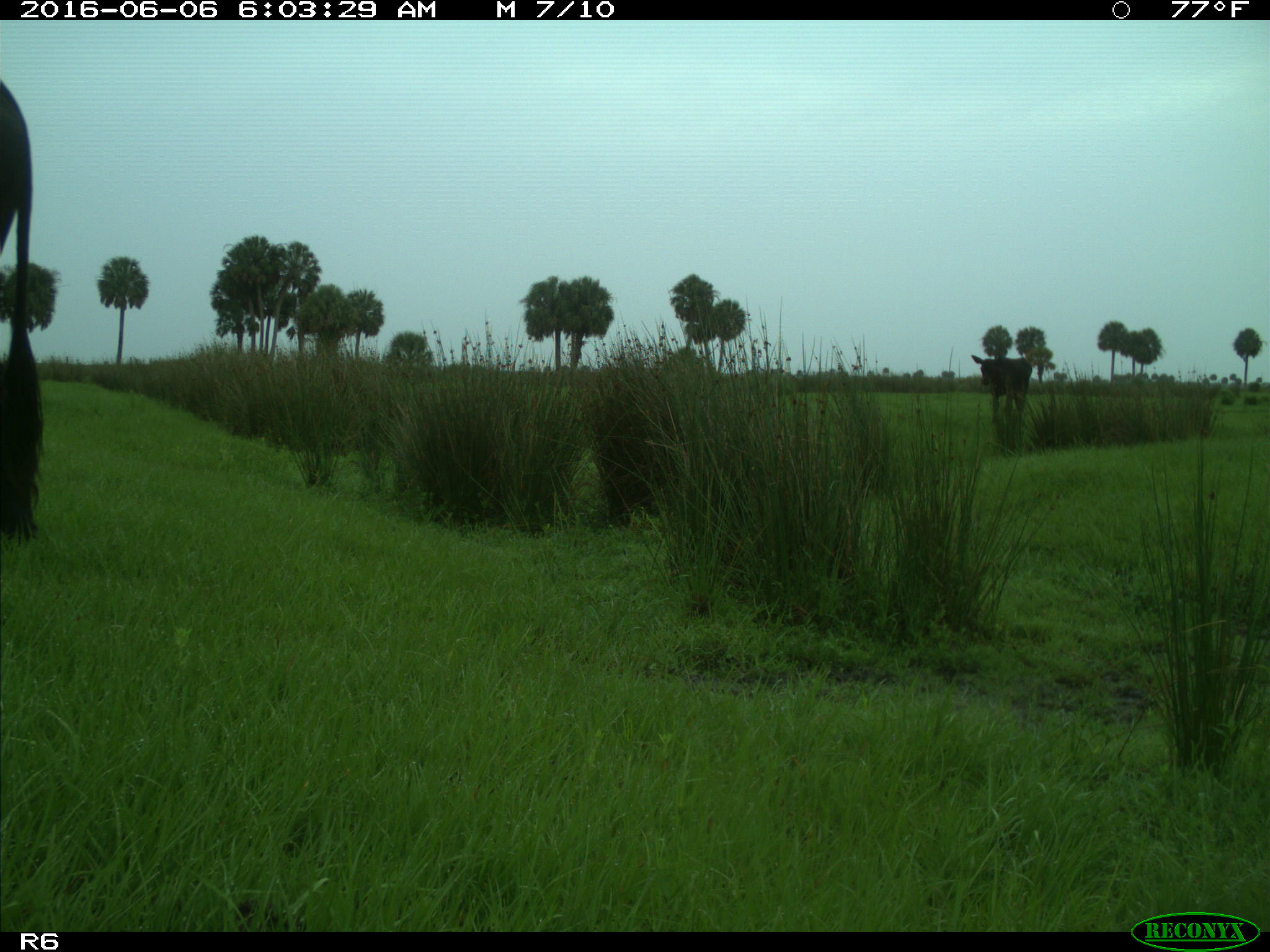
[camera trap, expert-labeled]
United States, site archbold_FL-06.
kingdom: Animalia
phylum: Chordata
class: Mammalia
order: Artiodactyla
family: Bovidae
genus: Bos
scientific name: Bos taurus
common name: domestic cow